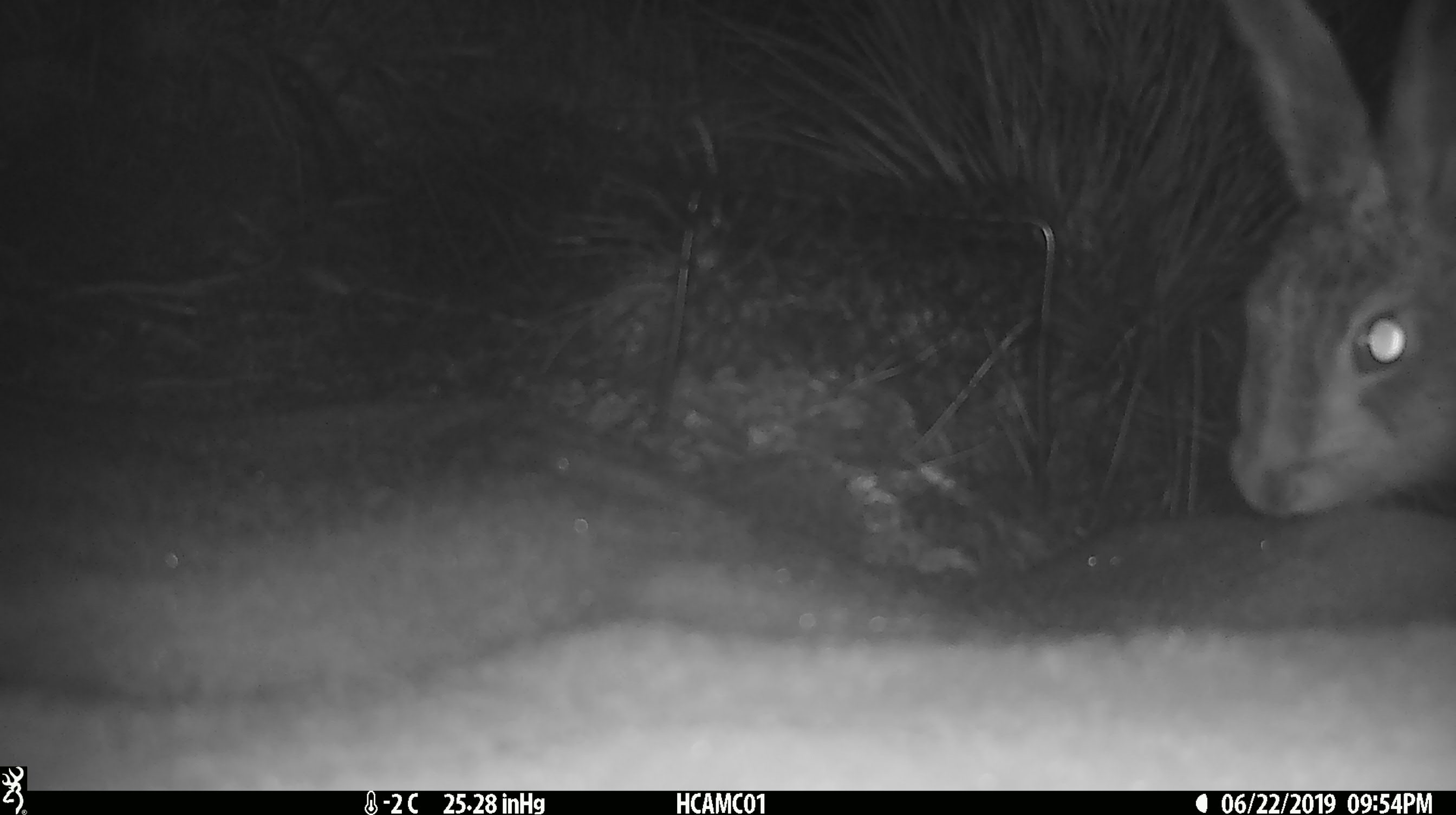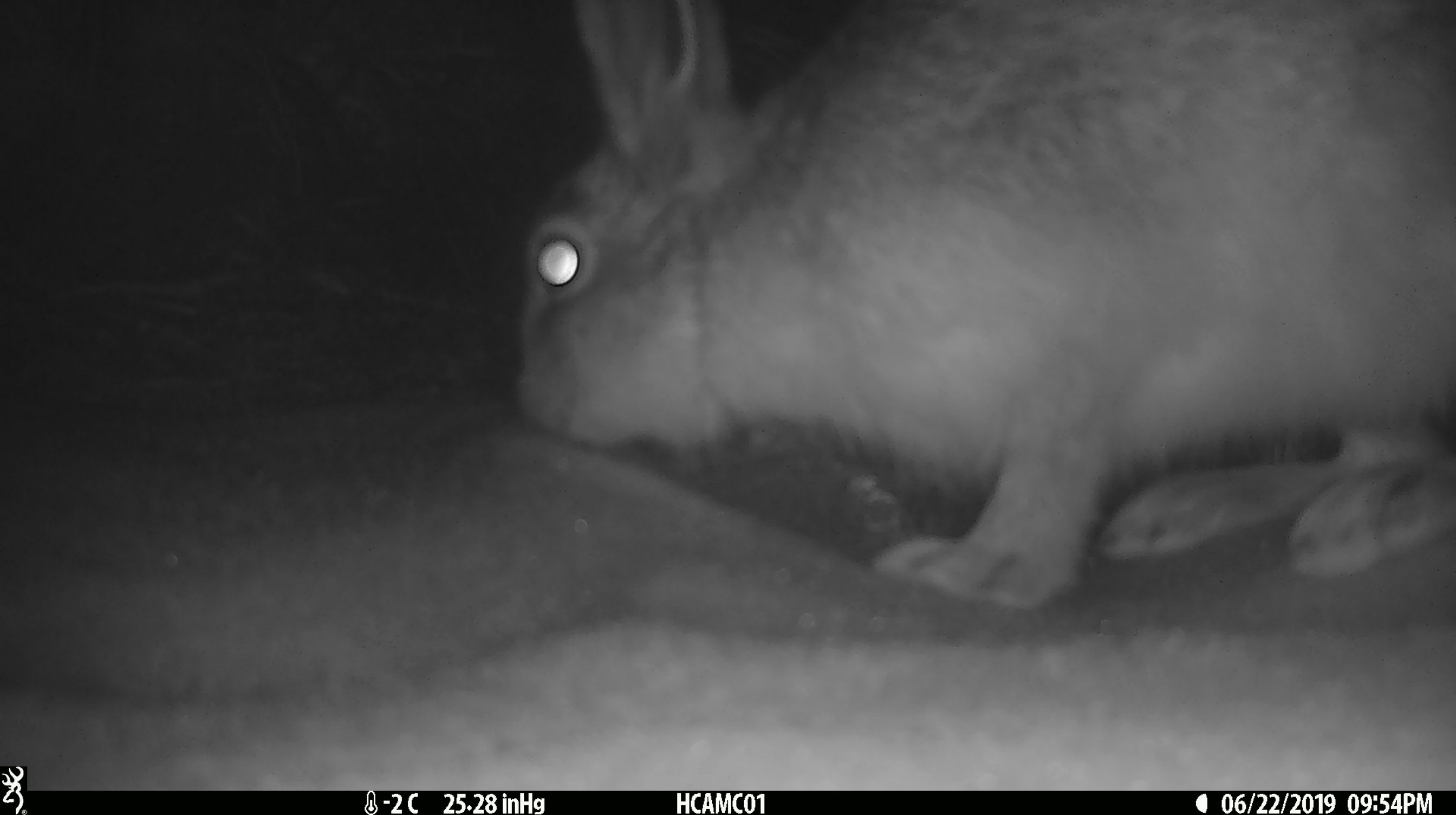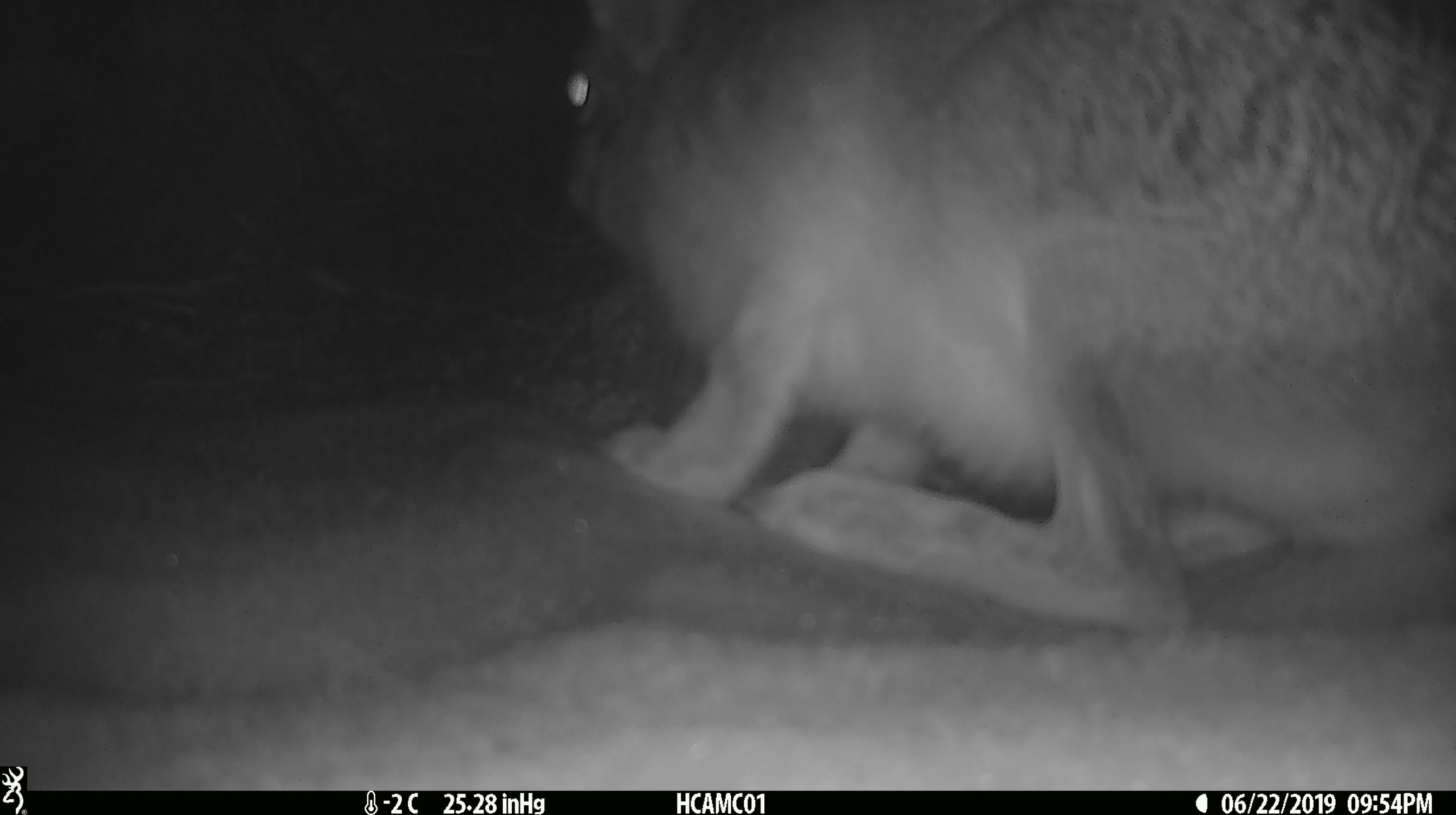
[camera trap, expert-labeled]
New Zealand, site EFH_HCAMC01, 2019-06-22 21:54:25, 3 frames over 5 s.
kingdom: Animalia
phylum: Chordata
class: Mammalia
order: Lagomorpha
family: Leporidae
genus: Lepus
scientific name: Lepus europaeus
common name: brown hare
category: hare